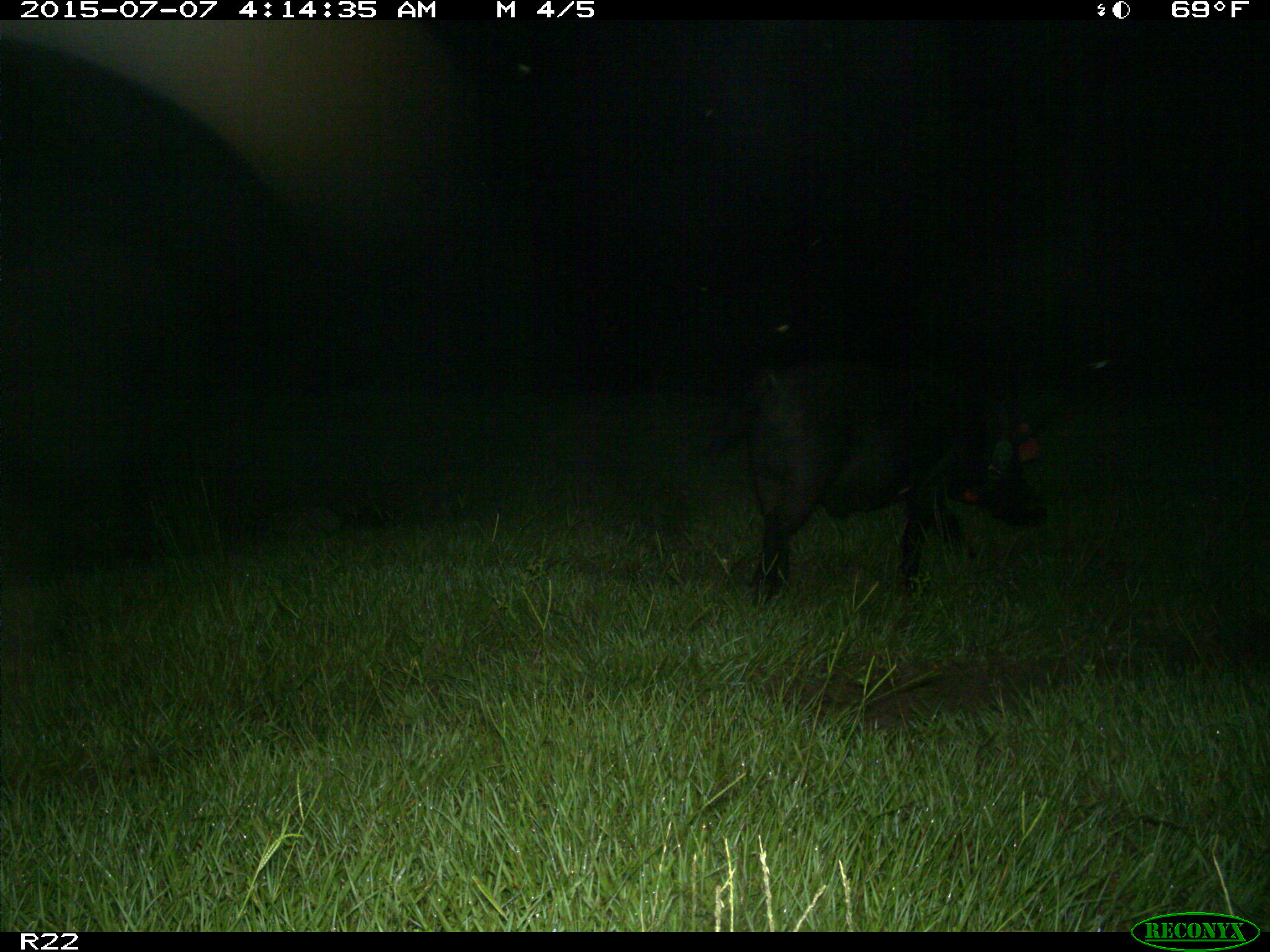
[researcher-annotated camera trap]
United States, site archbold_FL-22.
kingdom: Animalia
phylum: Chordata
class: Mammalia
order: Artiodactyla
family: Bovidae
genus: Bos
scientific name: Bos taurus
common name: domestic cow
Bos taurus (domestic cow).